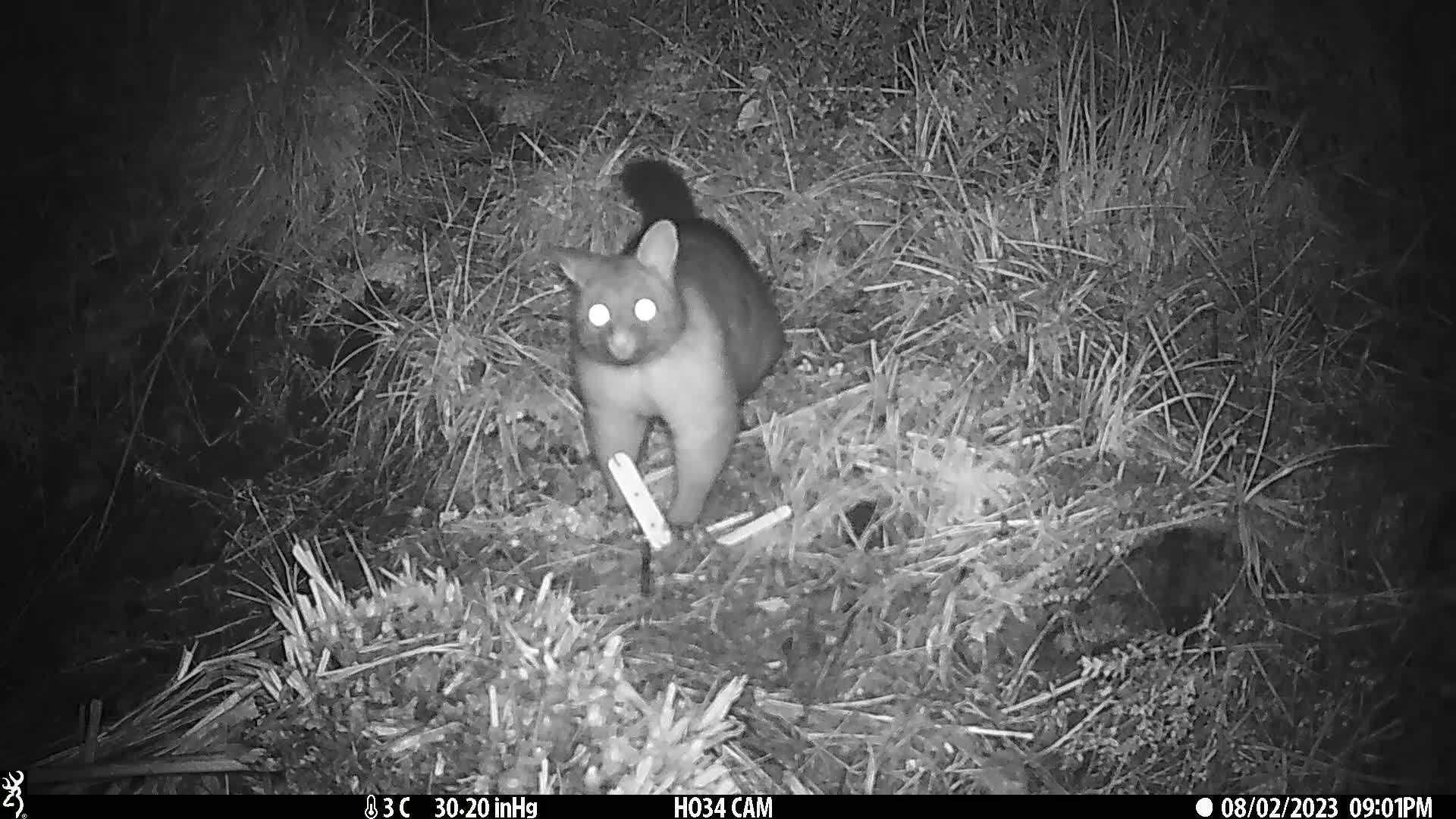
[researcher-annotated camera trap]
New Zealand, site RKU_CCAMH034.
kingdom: Animalia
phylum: Chordata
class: Mammalia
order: Diprotodontia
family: Phalangeridae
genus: Trichosurus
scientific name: Trichosurus vulpecula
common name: common brushtail possum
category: possum